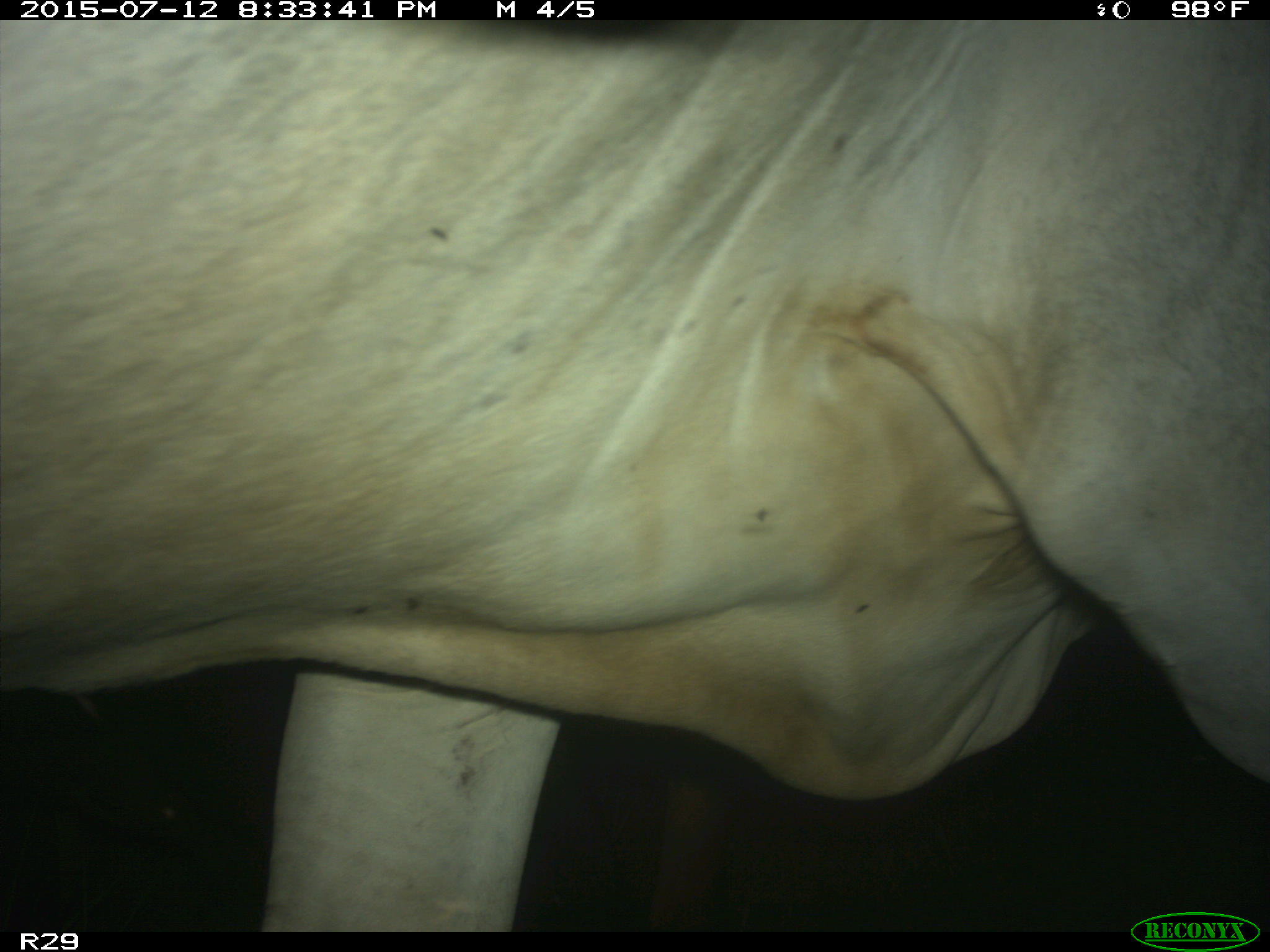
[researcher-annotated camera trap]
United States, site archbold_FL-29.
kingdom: Animalia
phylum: Chordata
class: Mammalia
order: Artiodactyla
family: Bovidae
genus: Bos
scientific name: Bos taurus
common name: domestic cow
Bos taurus (domestic cow).